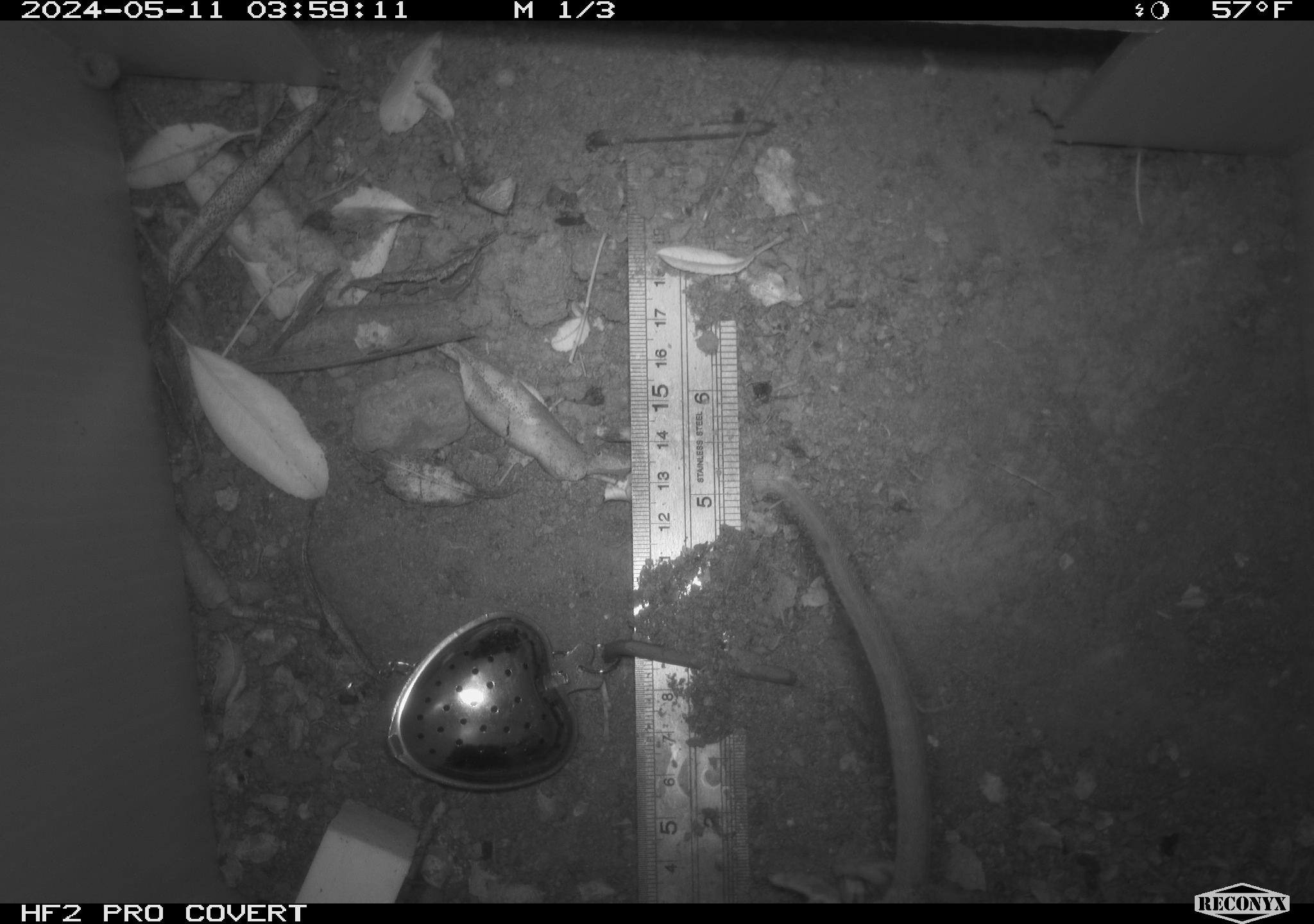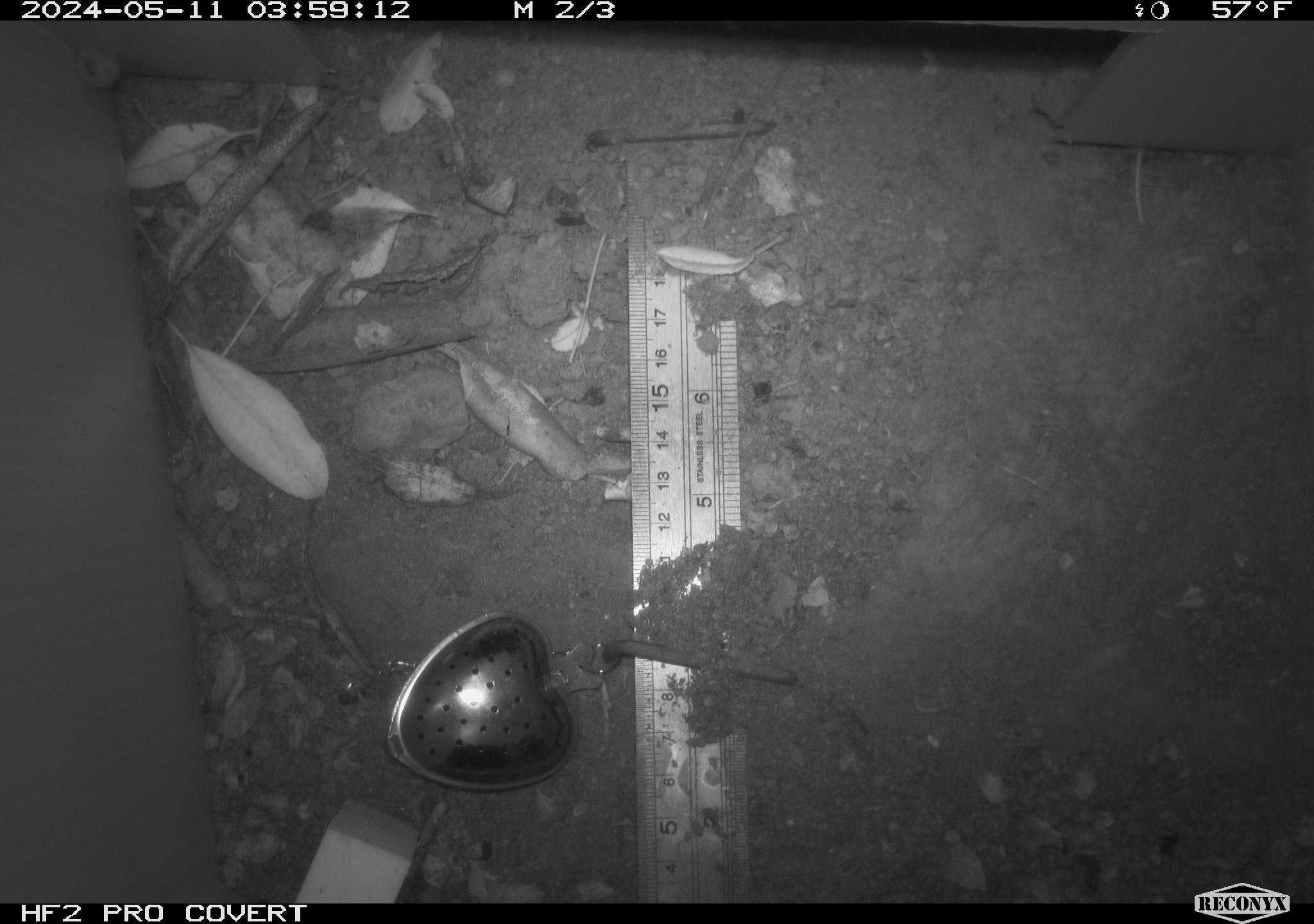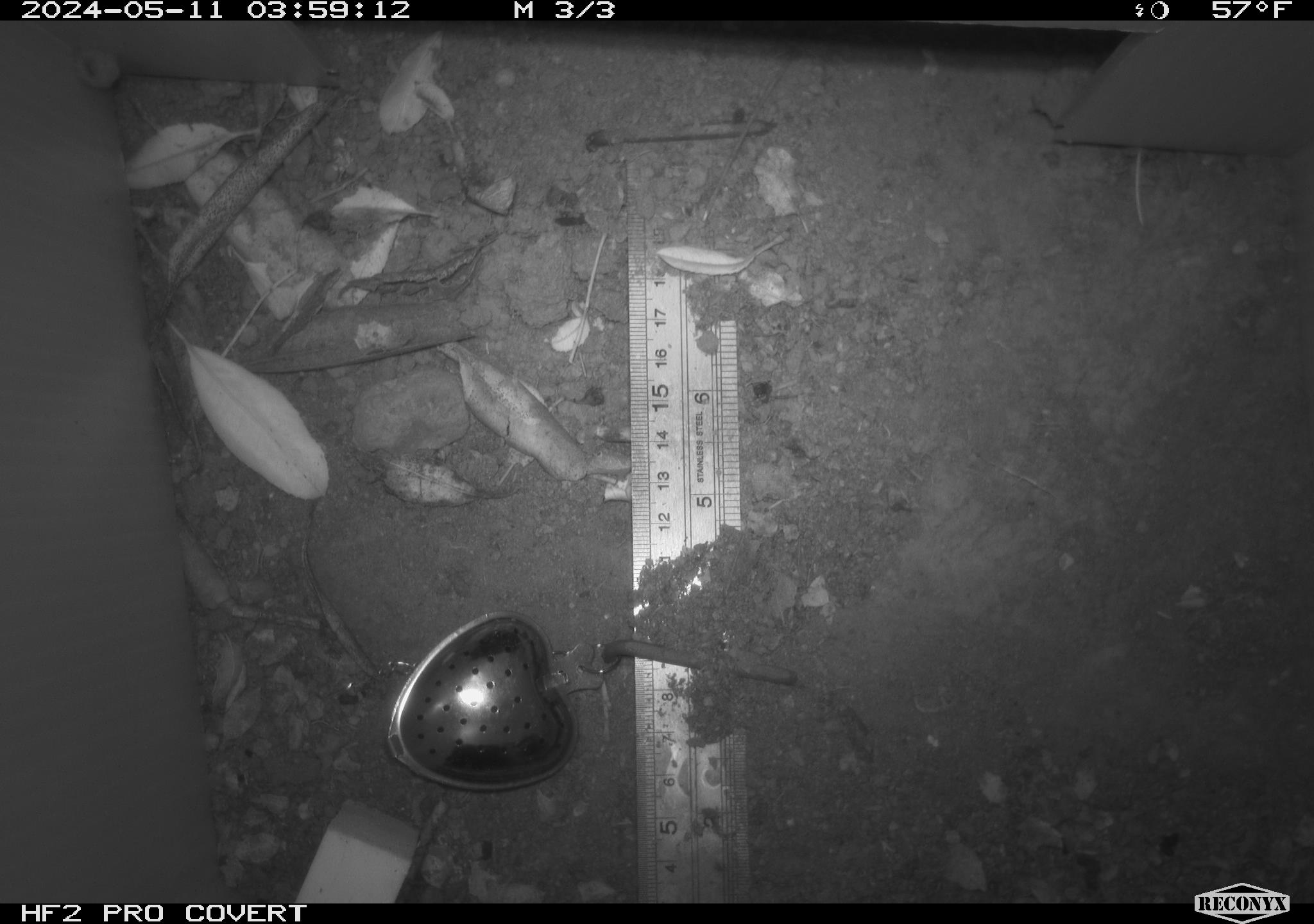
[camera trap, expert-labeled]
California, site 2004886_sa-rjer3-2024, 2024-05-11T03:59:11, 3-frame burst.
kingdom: Animalia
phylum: Chordata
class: Mammalia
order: Rodentia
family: Cricetidae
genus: Neotoma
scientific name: Neotoma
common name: pack rat or woodrat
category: neotoma species